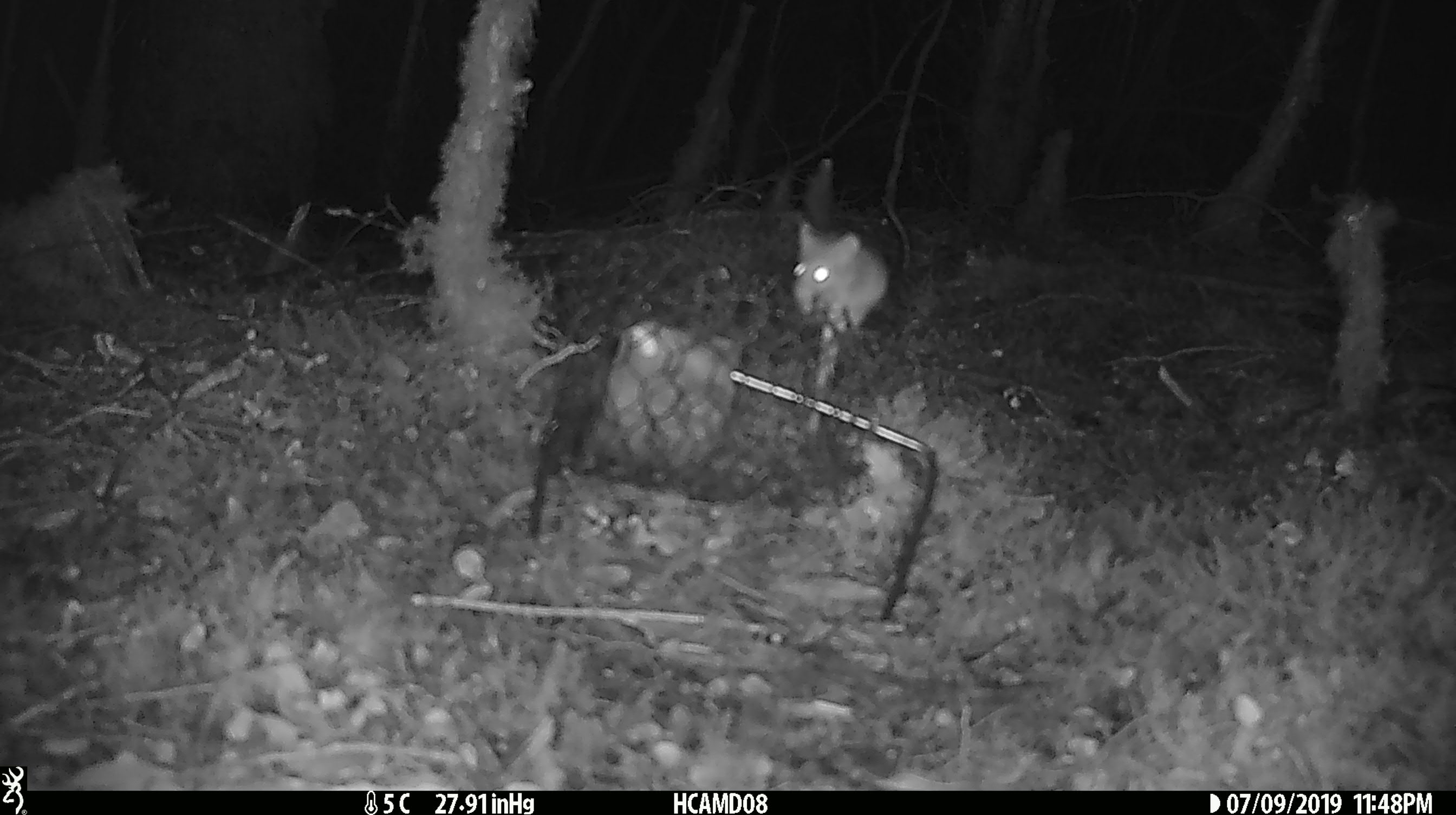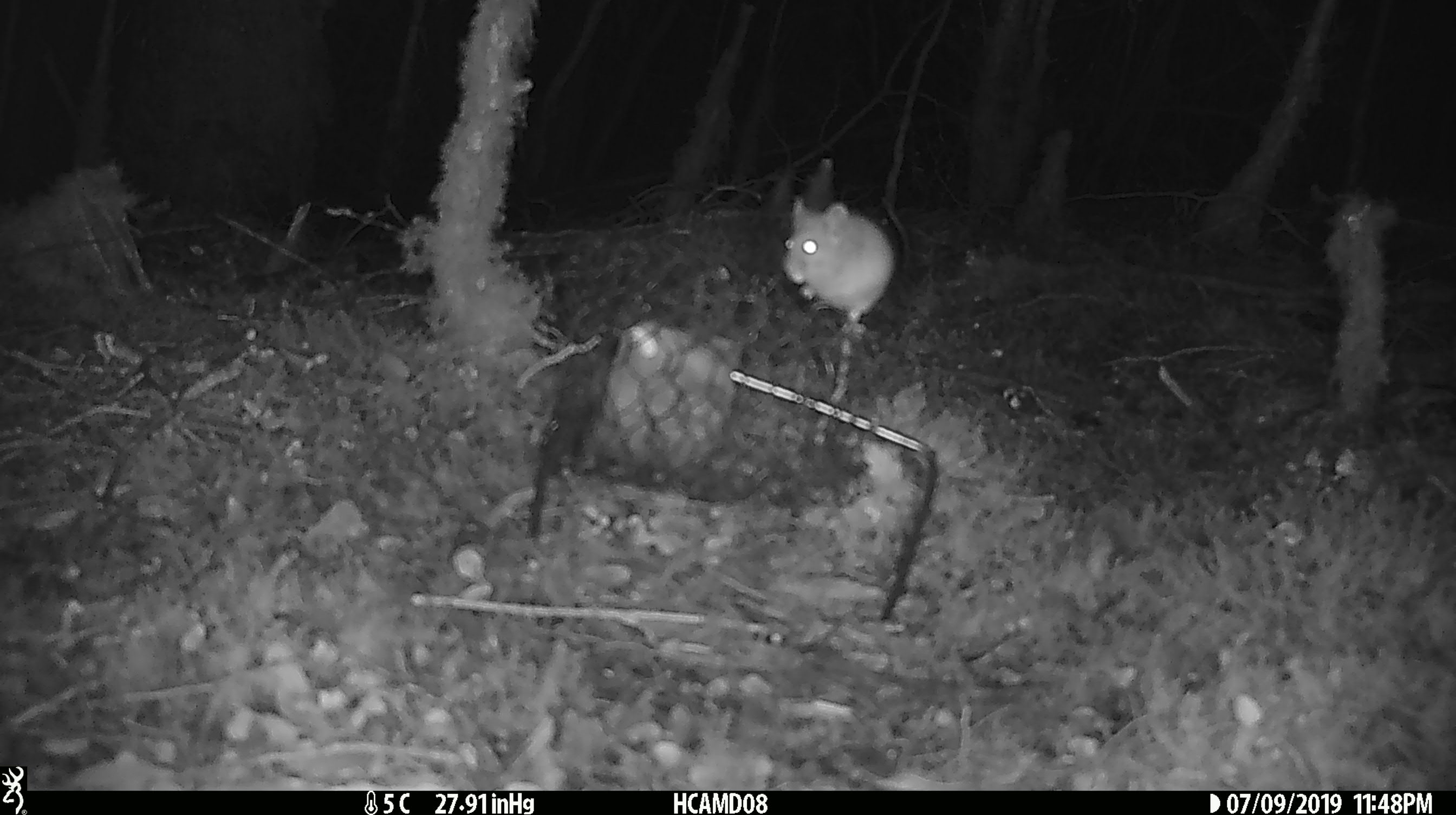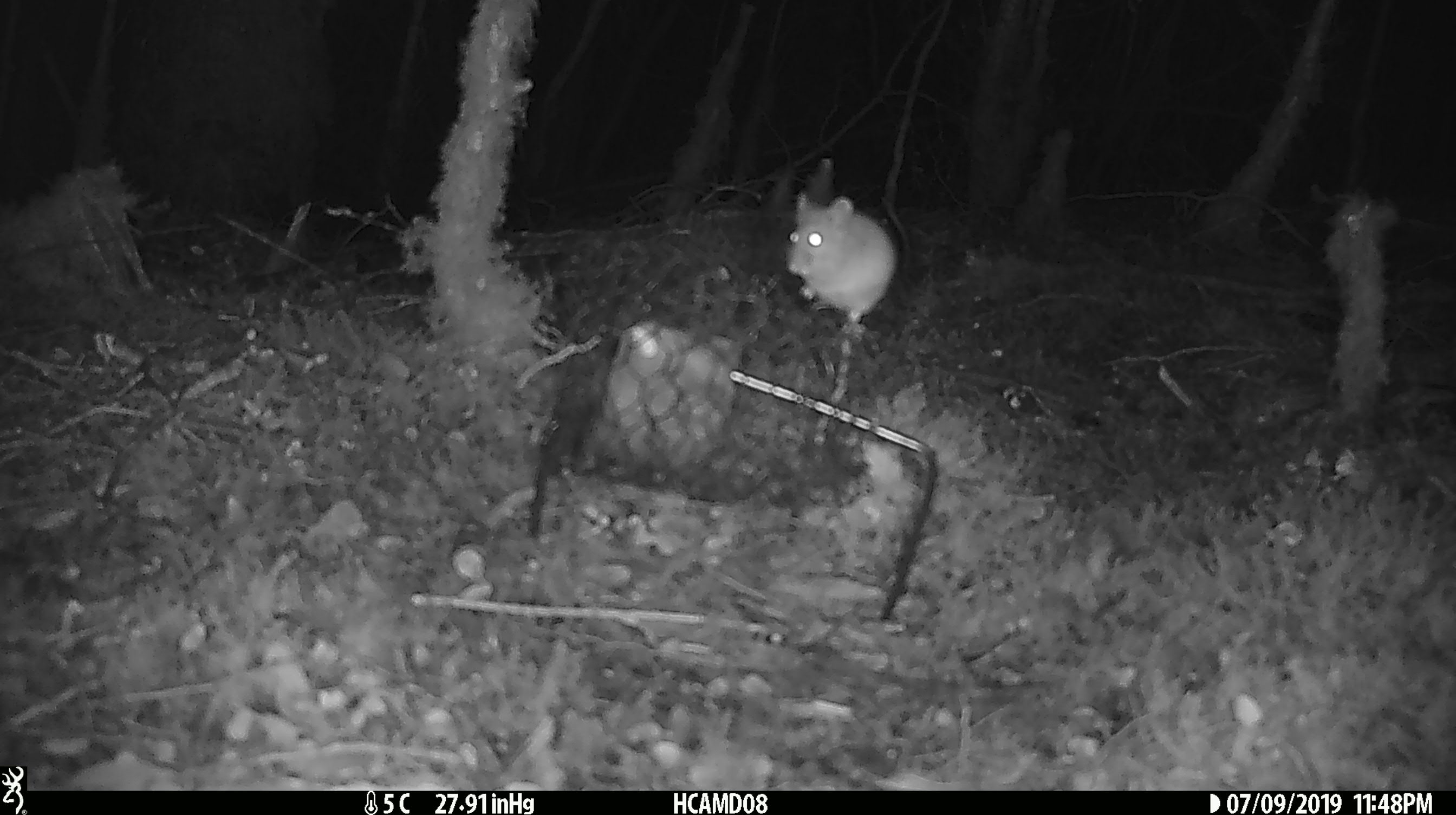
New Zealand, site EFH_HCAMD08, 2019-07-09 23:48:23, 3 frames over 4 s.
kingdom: Animalia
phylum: Chordata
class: Mammalia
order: Rodentia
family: Muridae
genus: Mus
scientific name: Mus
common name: mouse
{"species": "mouse (Mus)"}